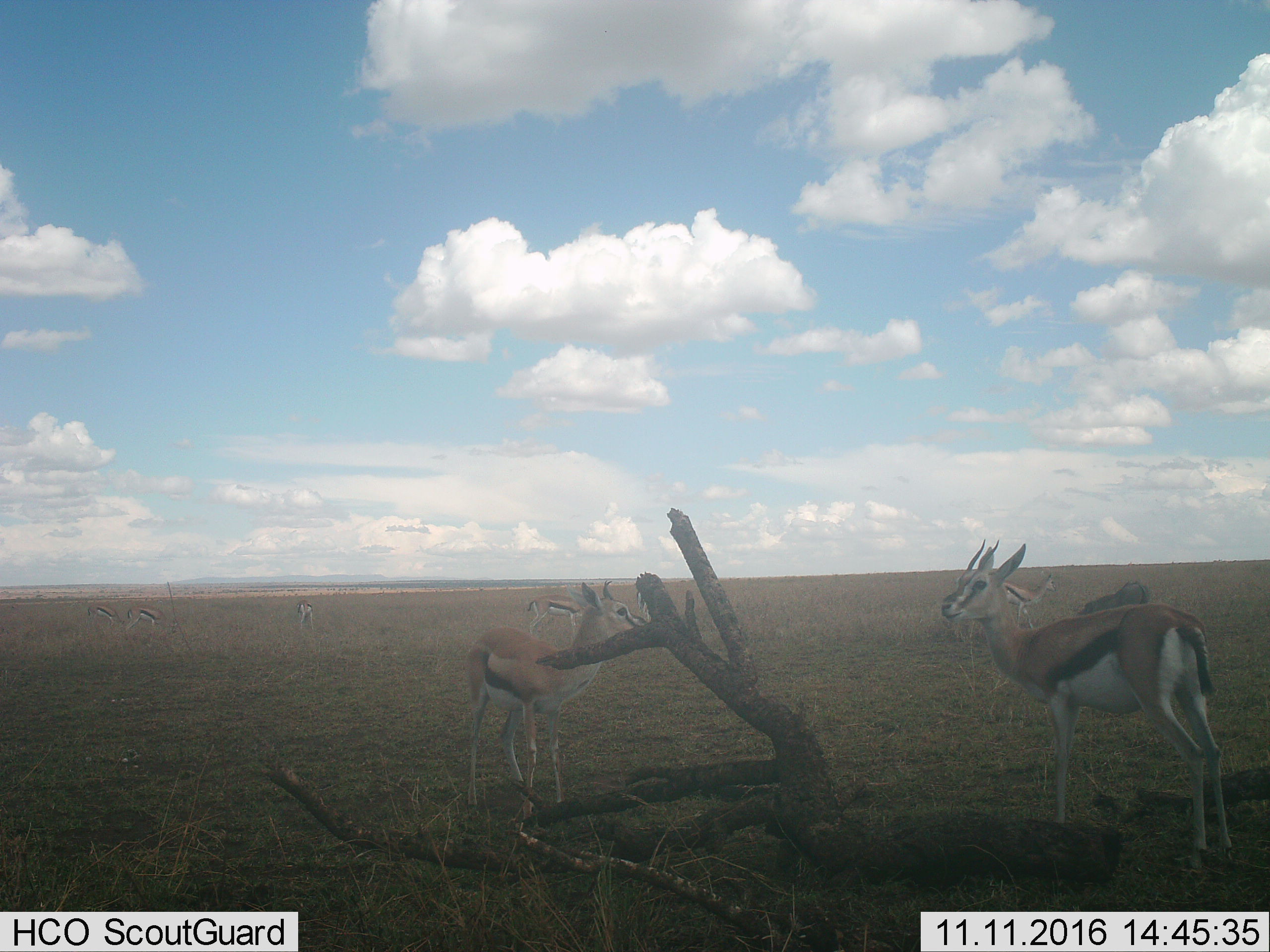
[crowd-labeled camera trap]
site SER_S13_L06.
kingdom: Animalia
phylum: Chordata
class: Mammalia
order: Artiodactyla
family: Bovidae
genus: Eudorcas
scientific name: Eudorcas thomsonii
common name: thomson's gazelle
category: gazellethomsons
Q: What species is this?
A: Gazellethomsons (thomson's gazelle) (Eudorcas thomsonii).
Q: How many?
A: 8.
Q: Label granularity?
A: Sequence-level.